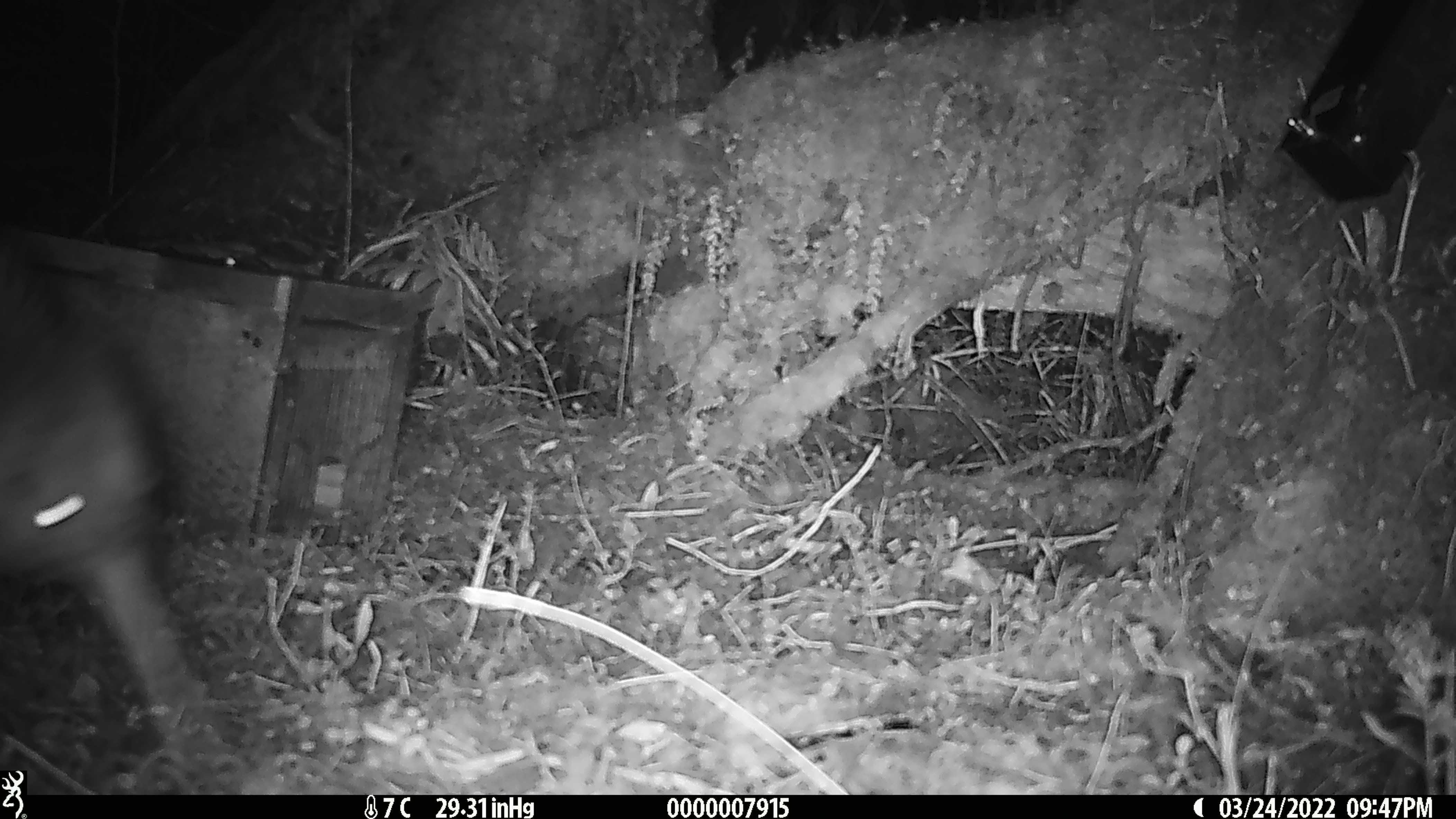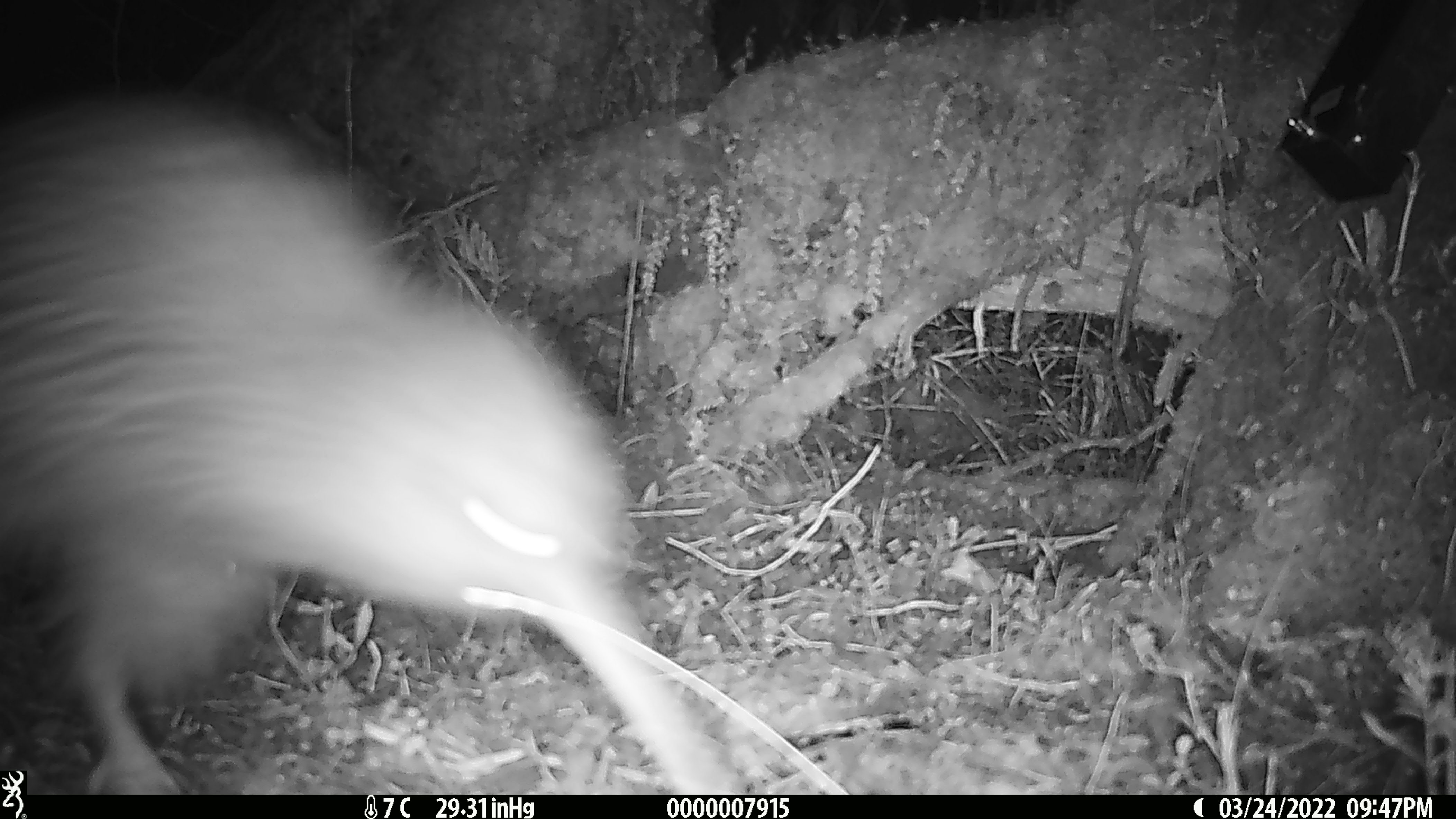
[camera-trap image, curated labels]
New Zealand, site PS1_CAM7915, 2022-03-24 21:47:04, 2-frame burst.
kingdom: Animalia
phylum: Chordata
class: Aves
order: Apterygiformes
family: Apterygidae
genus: Apteryx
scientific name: Apteryx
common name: kiwi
Kiwi (Apteryx).